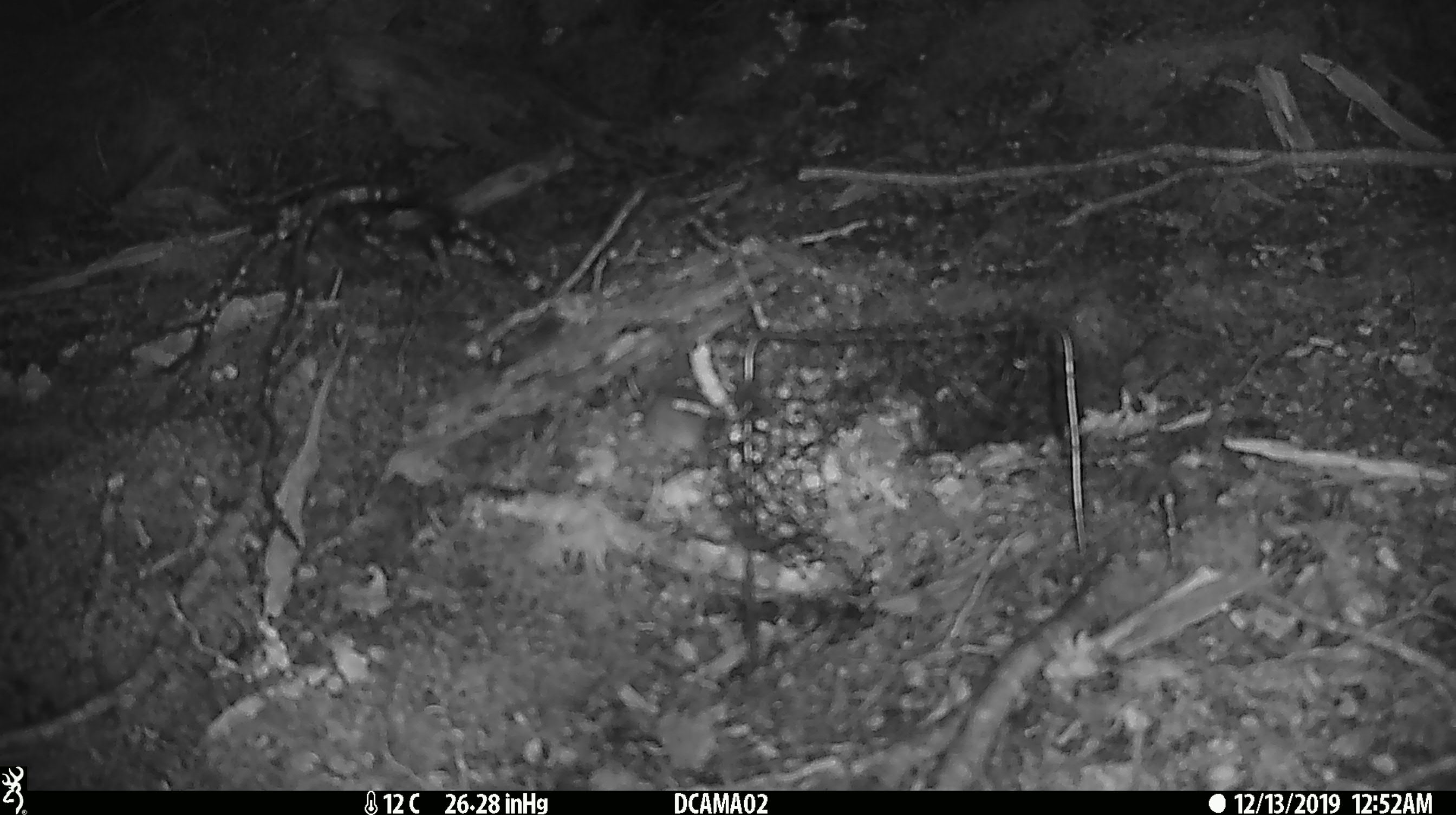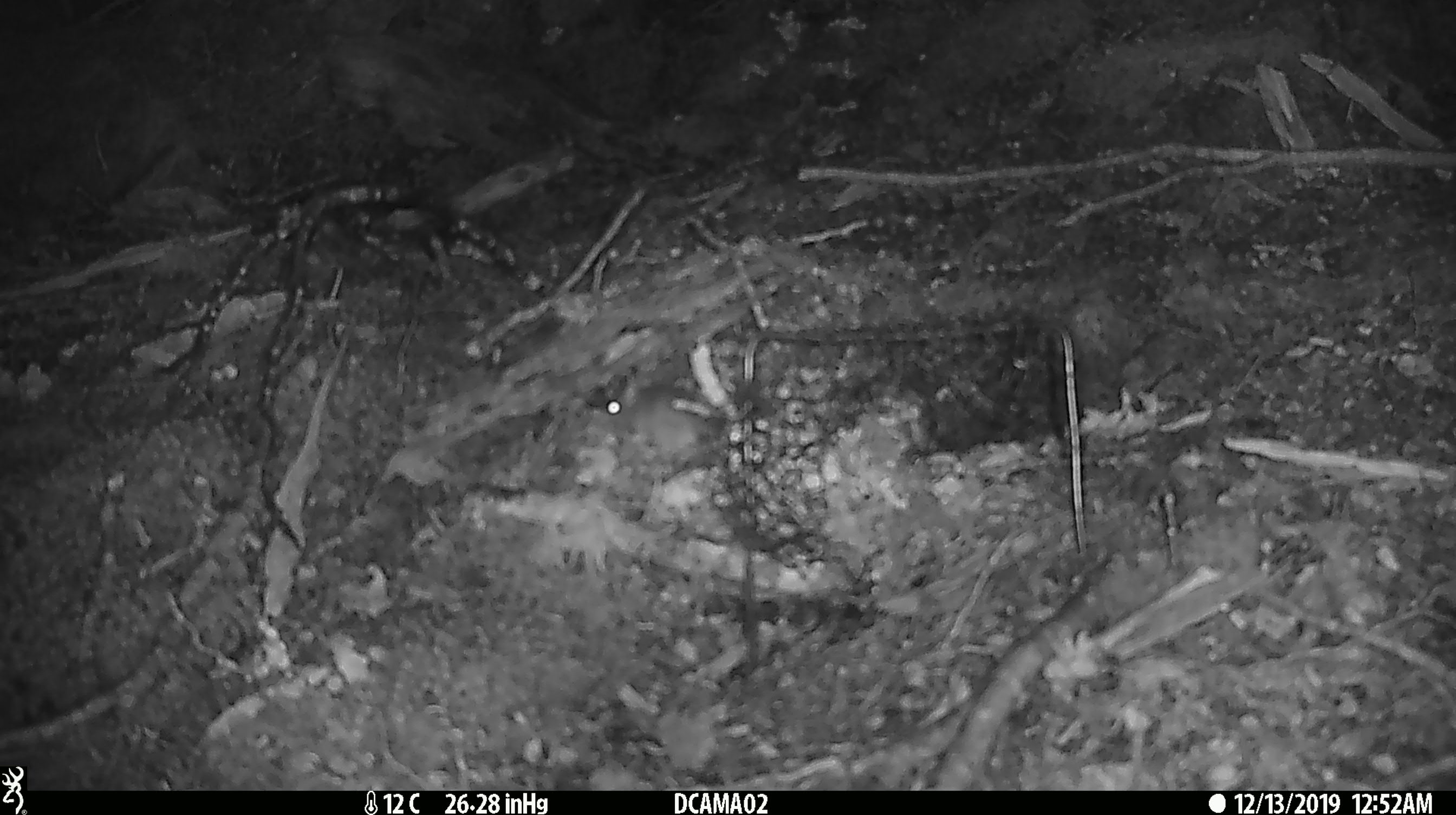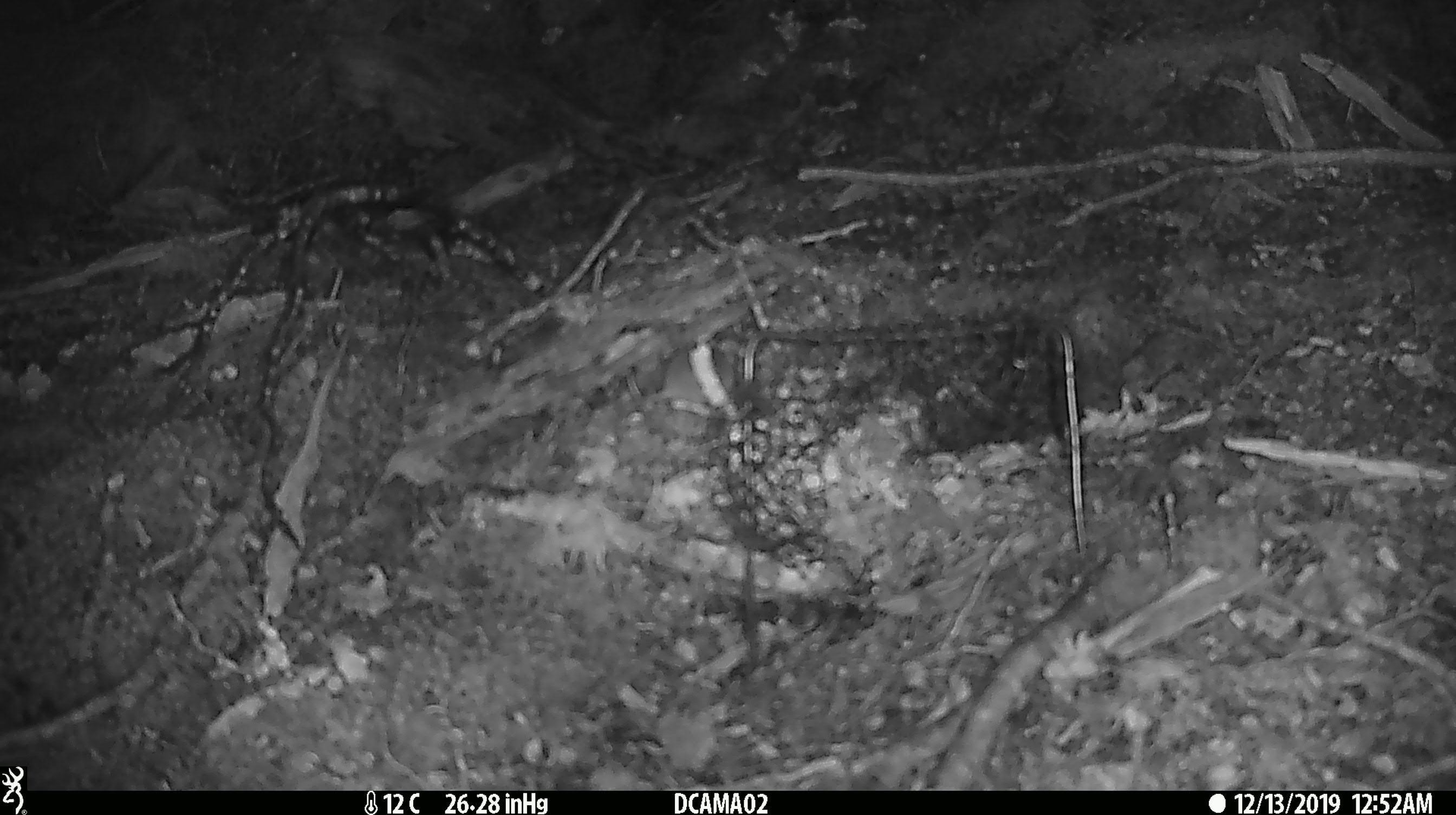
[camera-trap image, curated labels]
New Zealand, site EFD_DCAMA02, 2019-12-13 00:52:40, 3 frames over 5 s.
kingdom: Animalia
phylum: Chordata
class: Mammalia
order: Rodentia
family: Muridae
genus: Mus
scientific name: Mus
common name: mouse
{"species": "mouse (Mus)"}